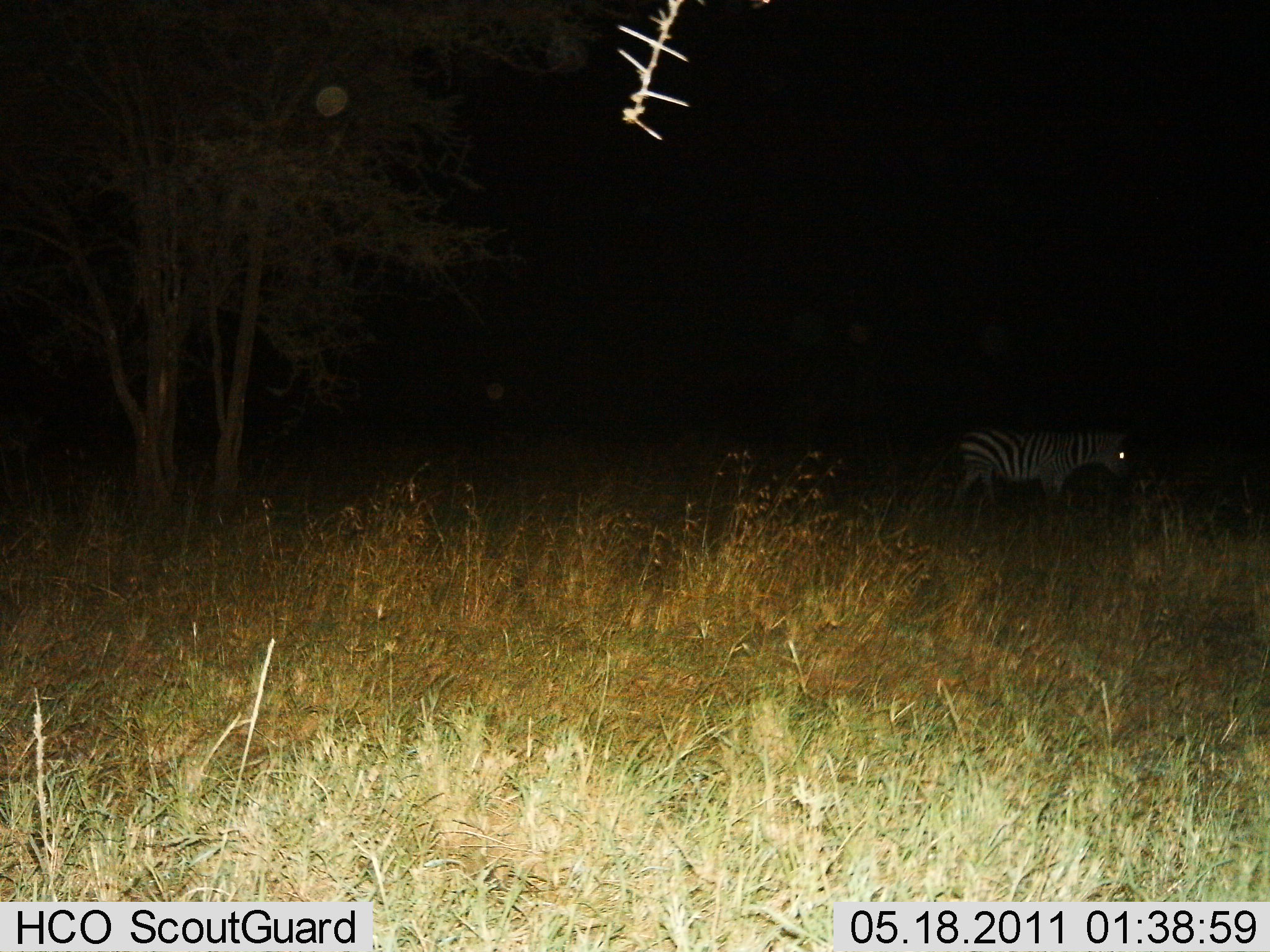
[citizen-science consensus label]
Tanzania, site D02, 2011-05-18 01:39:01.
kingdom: Animalia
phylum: Chordata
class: Mammalia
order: Perissodactyla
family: Equidae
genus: Equus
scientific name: Equus quagga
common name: plains zebra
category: zebra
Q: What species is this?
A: Zebra (plains zebra) (Equus quagga).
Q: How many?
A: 1.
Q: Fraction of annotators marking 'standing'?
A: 73%.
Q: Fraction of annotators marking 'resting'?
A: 0%.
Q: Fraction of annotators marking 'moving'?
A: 27%.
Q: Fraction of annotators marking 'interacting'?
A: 0%.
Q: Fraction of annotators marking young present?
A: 0%.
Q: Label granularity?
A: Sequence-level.